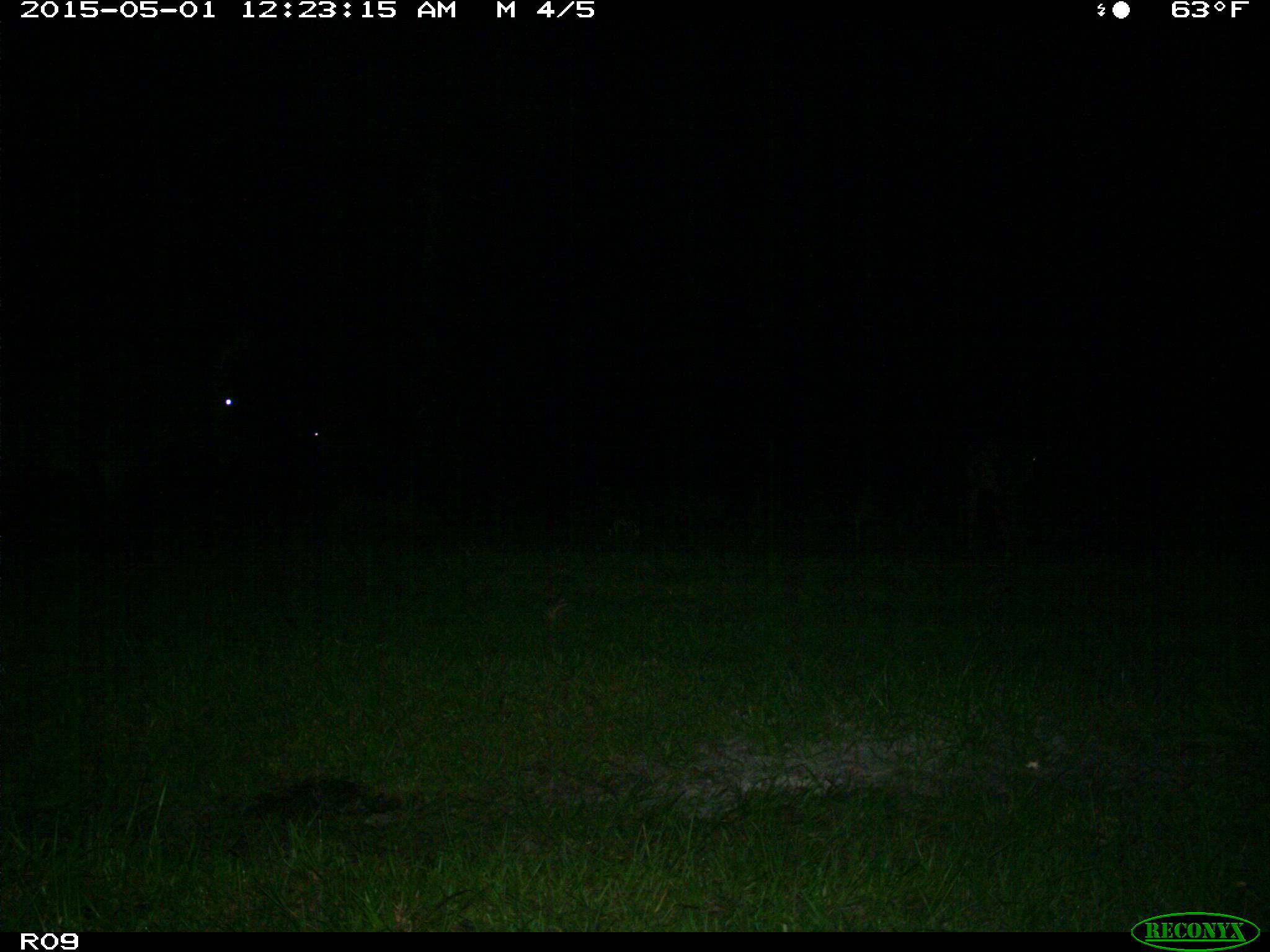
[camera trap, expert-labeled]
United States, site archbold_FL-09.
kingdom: Animalia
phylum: Chordata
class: Mammalia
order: Artiodactyla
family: Bovidae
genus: Bos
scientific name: Bos taurus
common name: domestic cow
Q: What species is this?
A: Bos taurus (domestic cow).